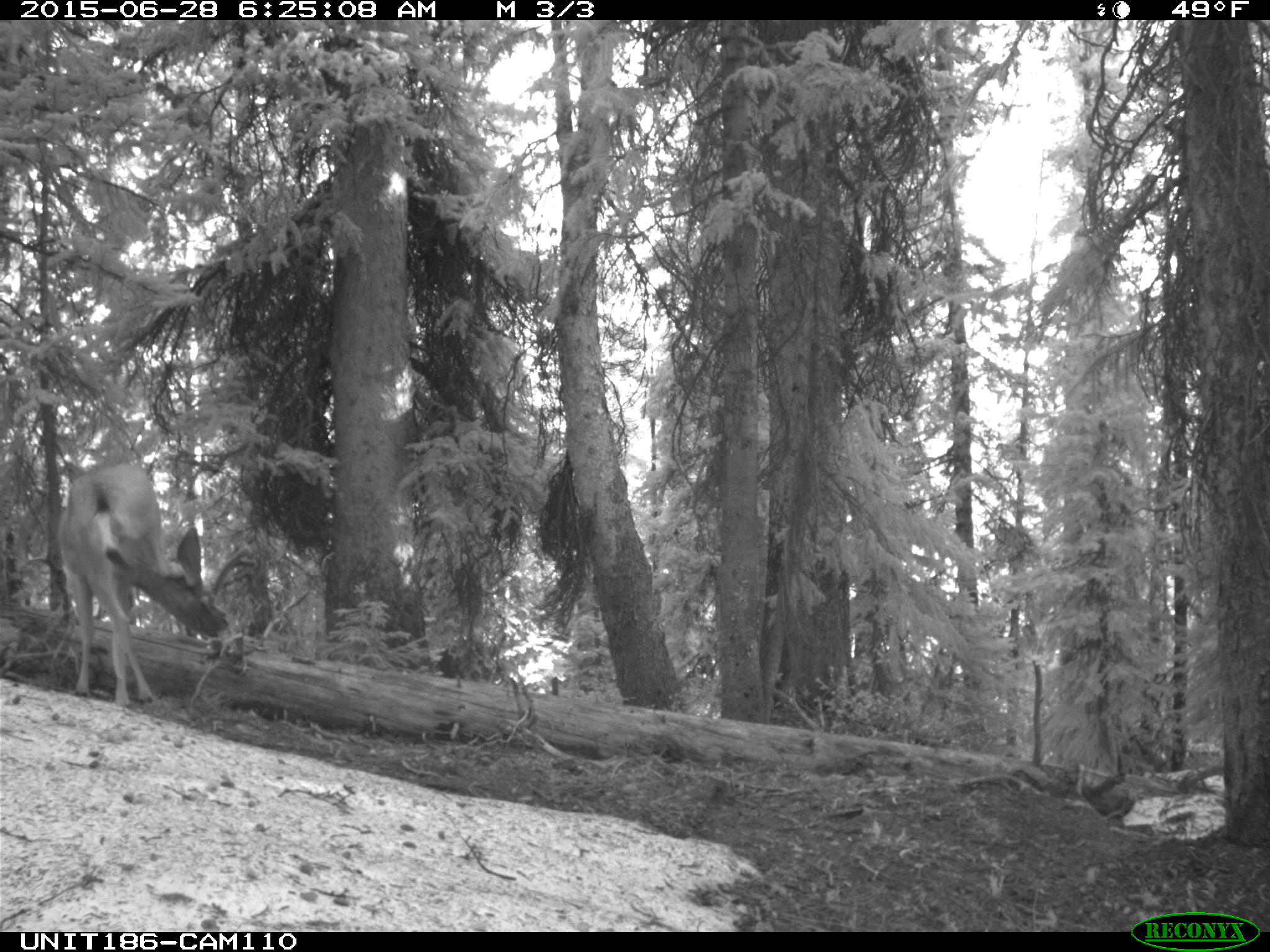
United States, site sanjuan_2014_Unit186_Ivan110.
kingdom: Animalia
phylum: Chordata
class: Mammalia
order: Artiodactyla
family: Cervidae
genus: Odocoileus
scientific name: Odocoileus hemionus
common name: mule deer